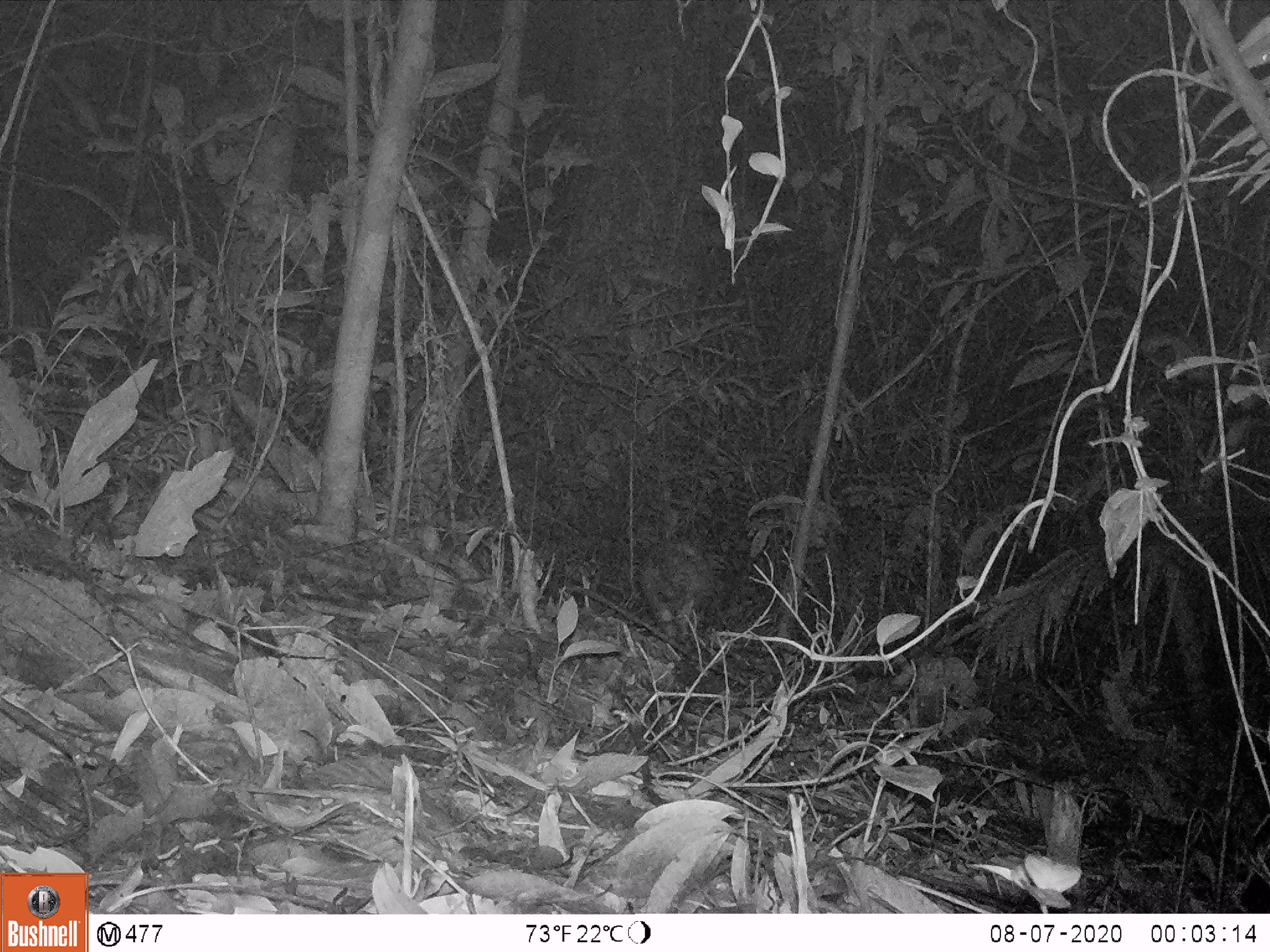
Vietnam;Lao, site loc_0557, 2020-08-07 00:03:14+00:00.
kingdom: Animalia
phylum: Chordata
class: Mammalia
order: Rodentia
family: Hystricidae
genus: Atherurus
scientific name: Atherurus macrourus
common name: asiatic brush-tailed porcupine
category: asiatic brush tailed porcupine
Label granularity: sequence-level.